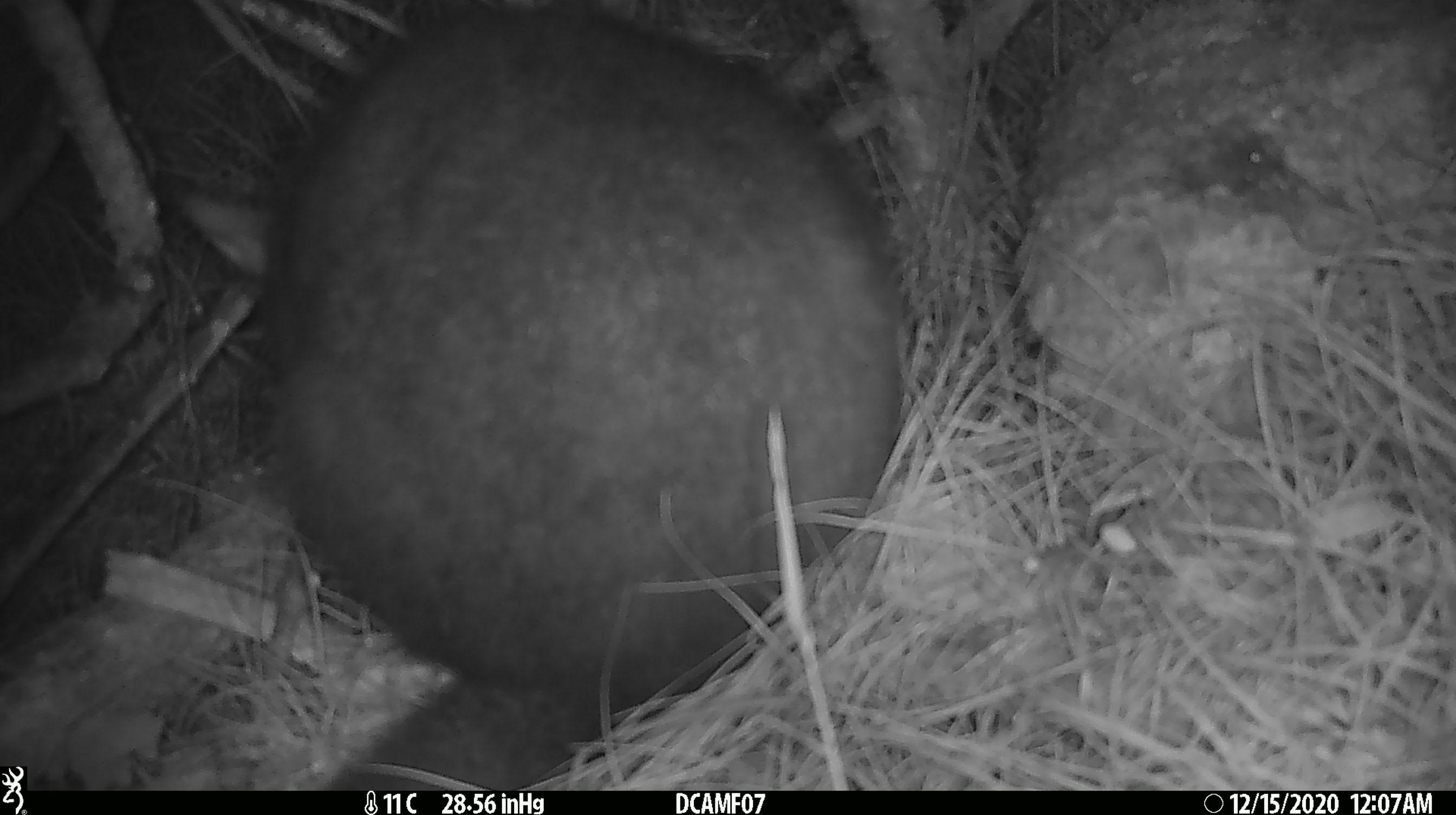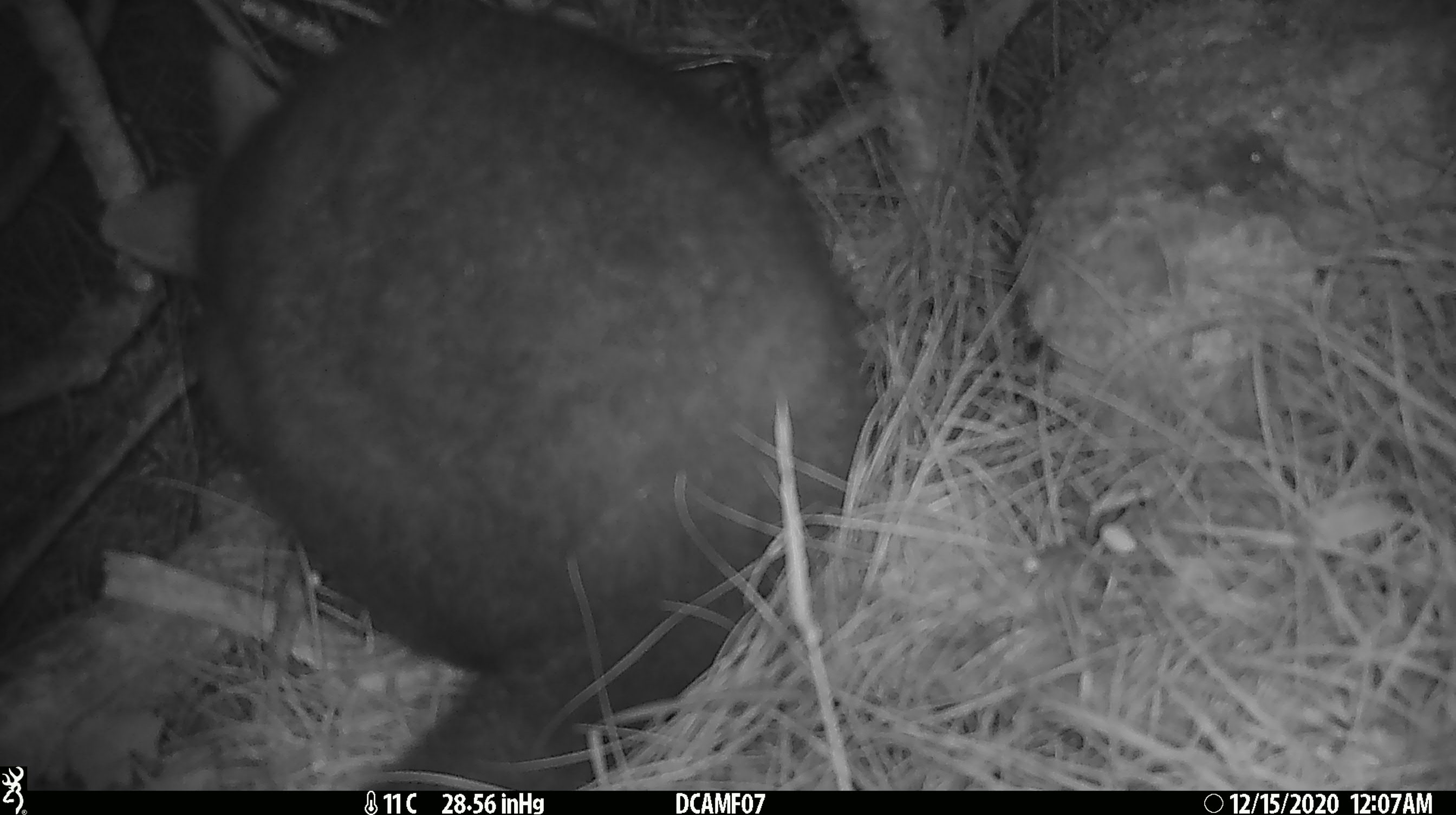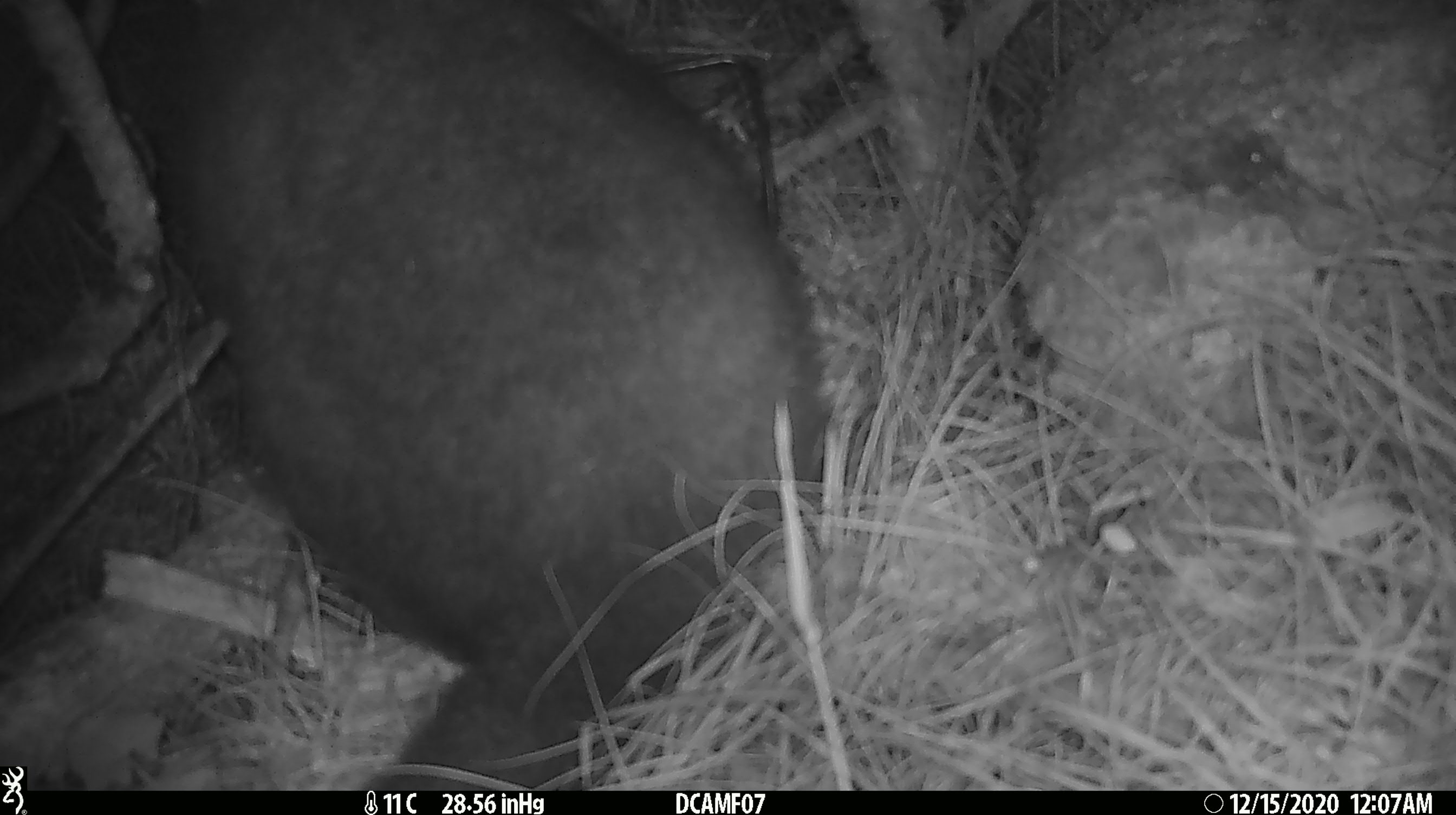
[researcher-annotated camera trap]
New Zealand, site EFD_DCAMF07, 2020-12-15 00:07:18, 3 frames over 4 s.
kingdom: Animalia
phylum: Chordata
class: Mammalia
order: Diprotodontia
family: Phalangeridae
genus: Trichosurus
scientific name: Trichosurus vulpecula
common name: common brushtail possum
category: possum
Possum (common brushtail possum) (Trichosurus vulpecula).